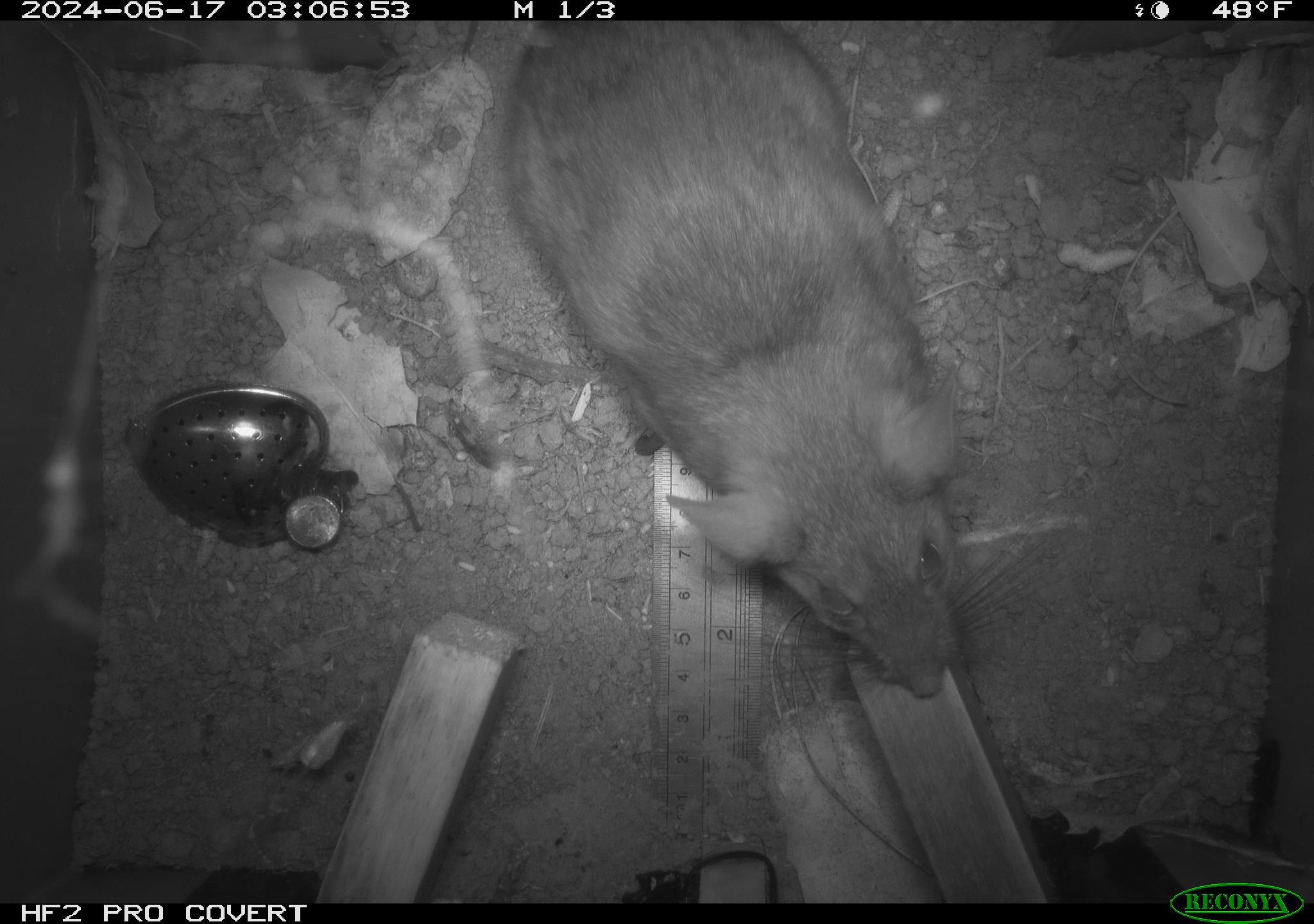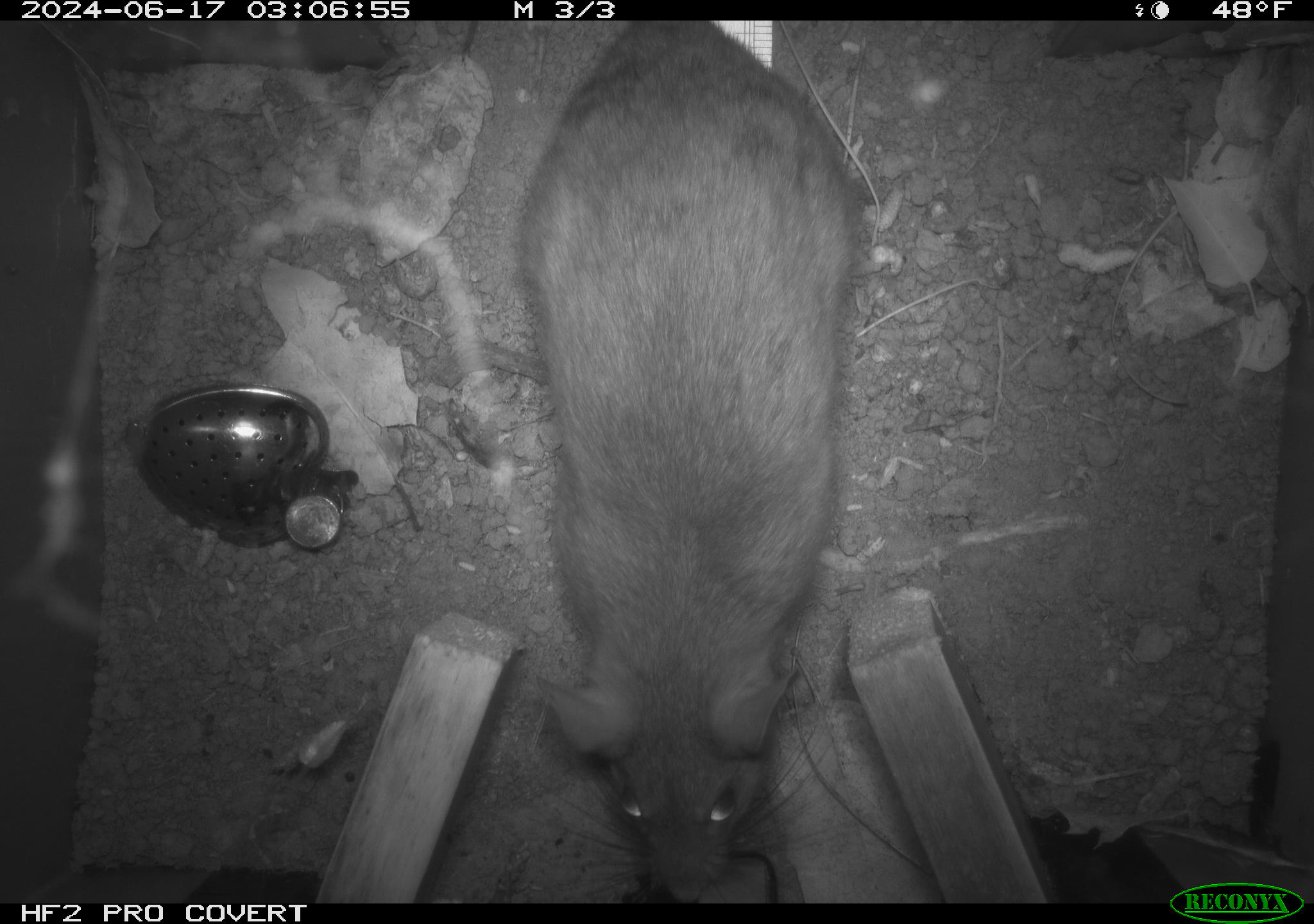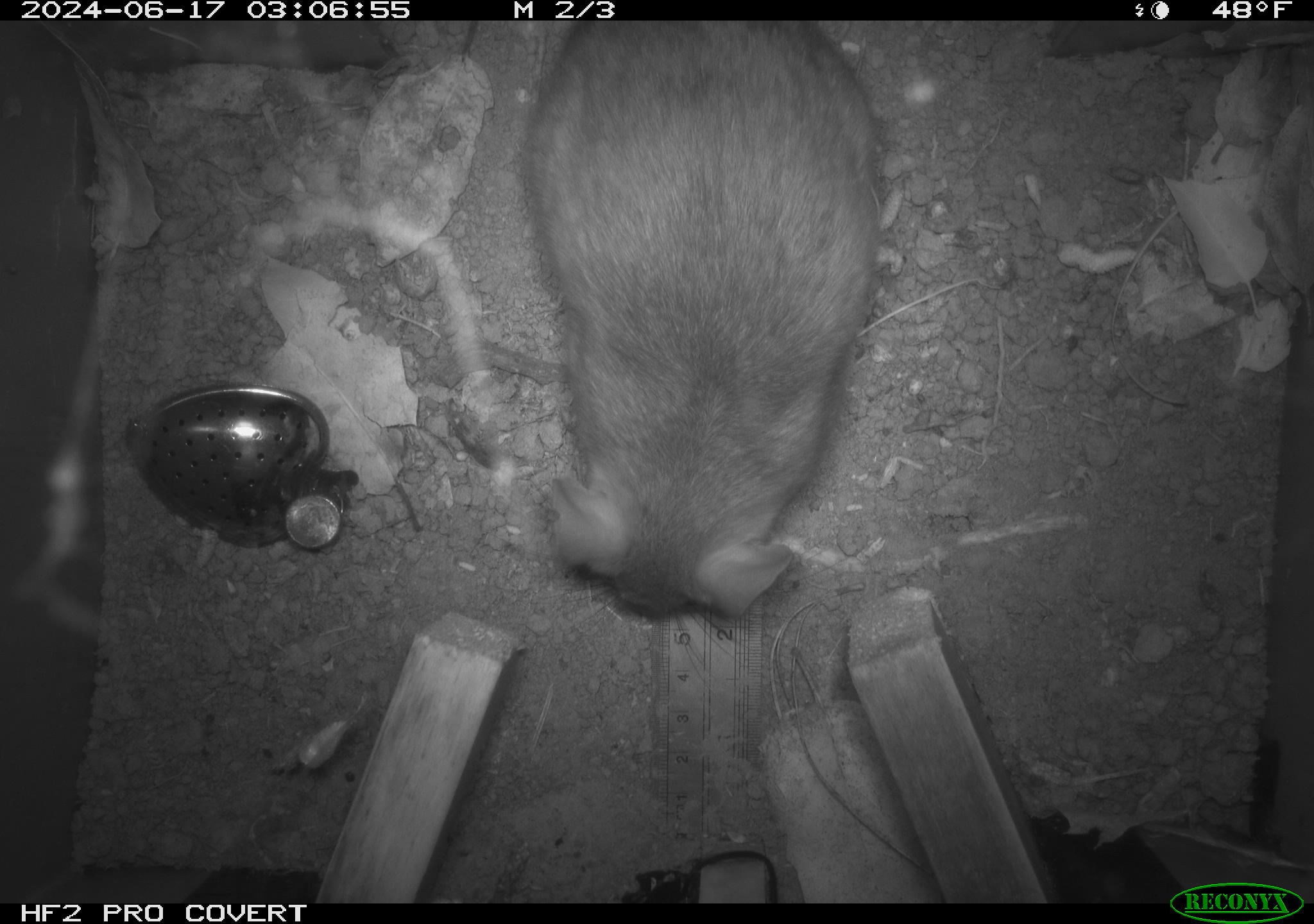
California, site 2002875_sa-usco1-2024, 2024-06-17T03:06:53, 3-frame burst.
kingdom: Animalia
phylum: Chordata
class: Mammalia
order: Rodentia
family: Cricetidae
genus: Neotoma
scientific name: Neotoma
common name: pack rat or woodrat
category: neotoma species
Neotoma species (pack rat or woodrat) (Neotoma).